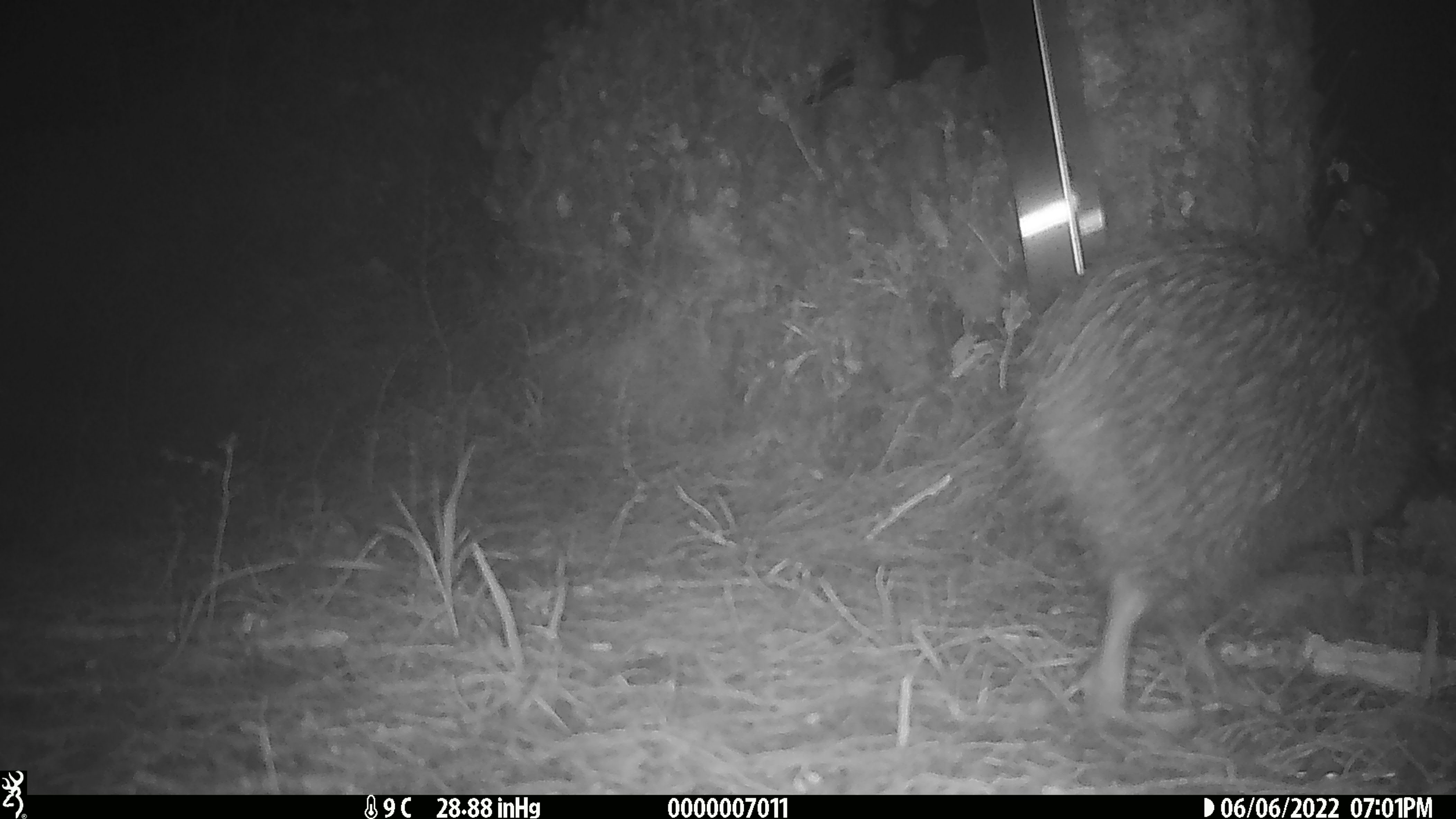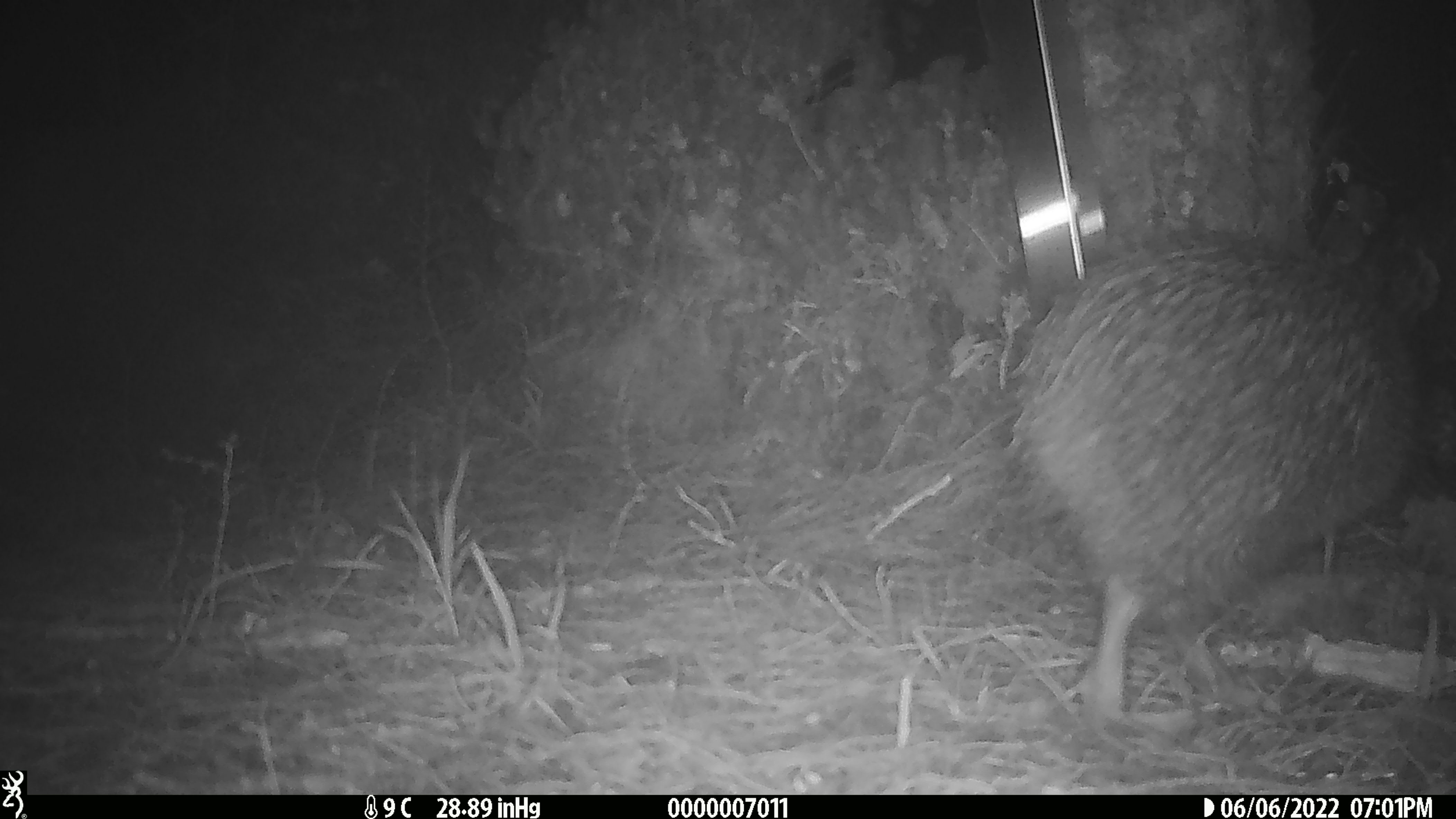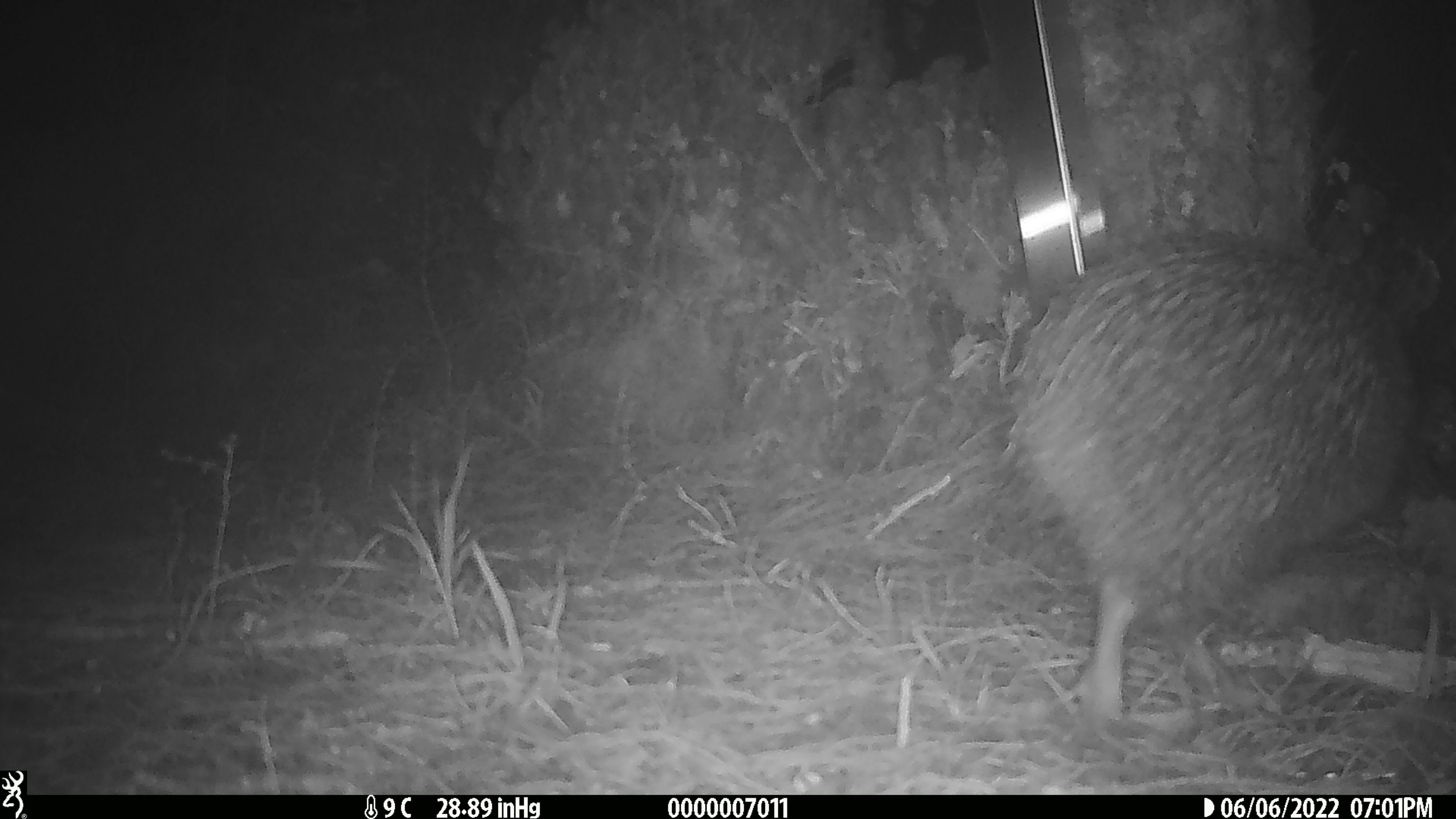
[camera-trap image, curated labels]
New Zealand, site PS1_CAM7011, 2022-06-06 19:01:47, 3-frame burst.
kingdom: Animalia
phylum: Chordata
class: Aves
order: Apterygiformes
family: Apterygidae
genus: Apteryx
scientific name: Apteryx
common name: kiwi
Kiwi (Apteryx).